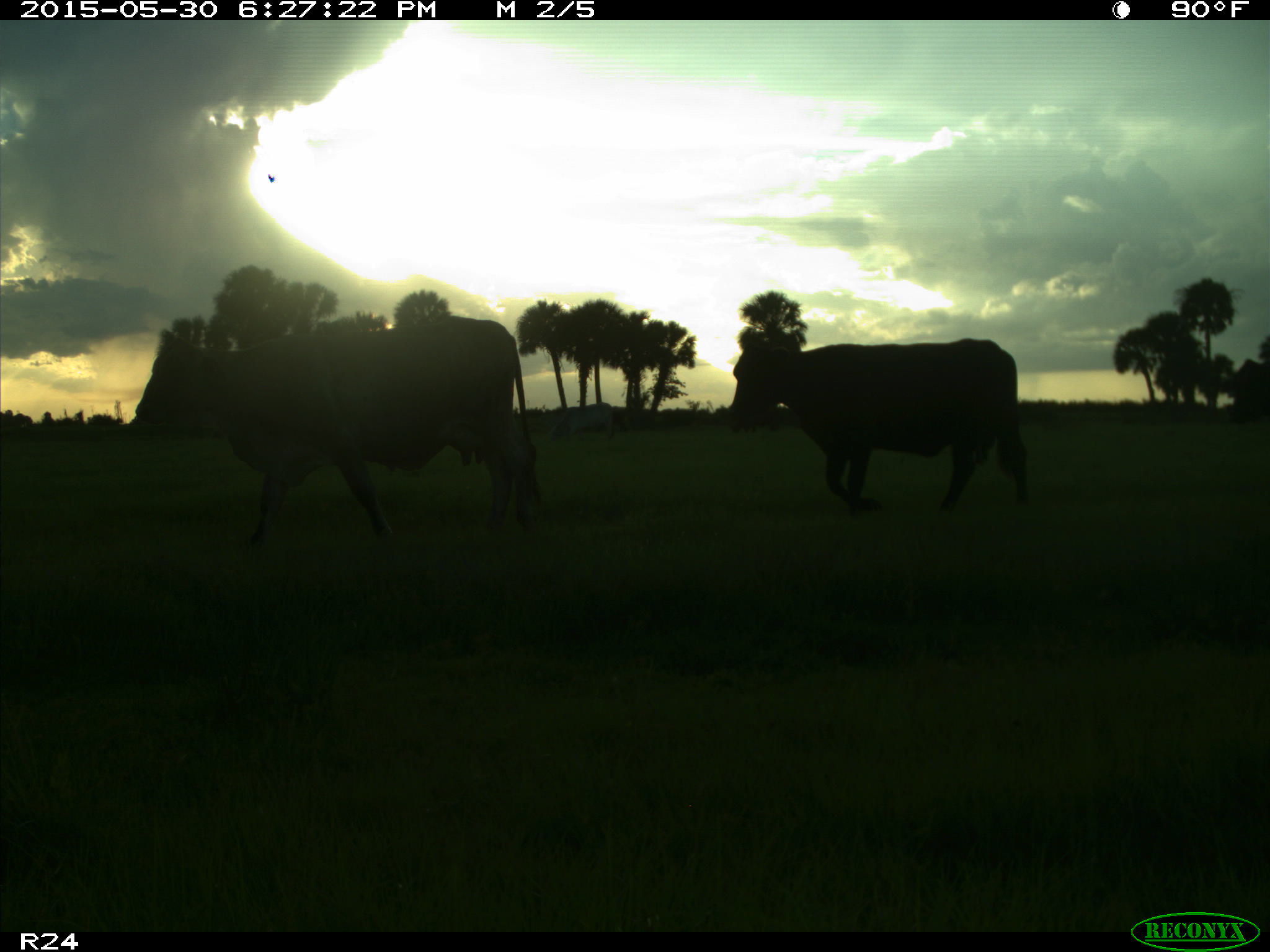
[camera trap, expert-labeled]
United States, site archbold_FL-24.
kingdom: Animalia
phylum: Chordata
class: Mammalia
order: Artiodactyla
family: Bovidae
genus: Bos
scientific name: Bos taurus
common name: domestic cow